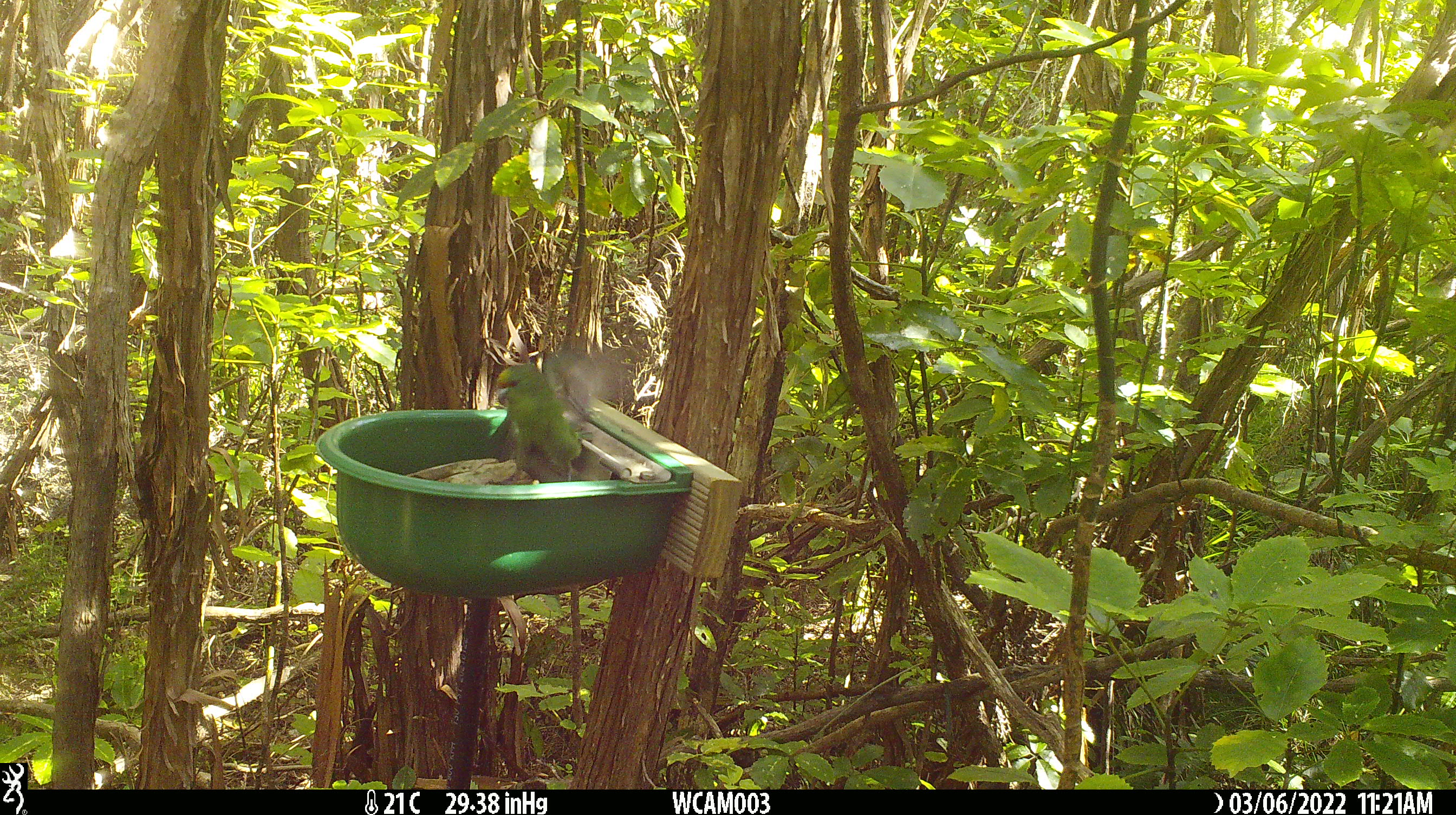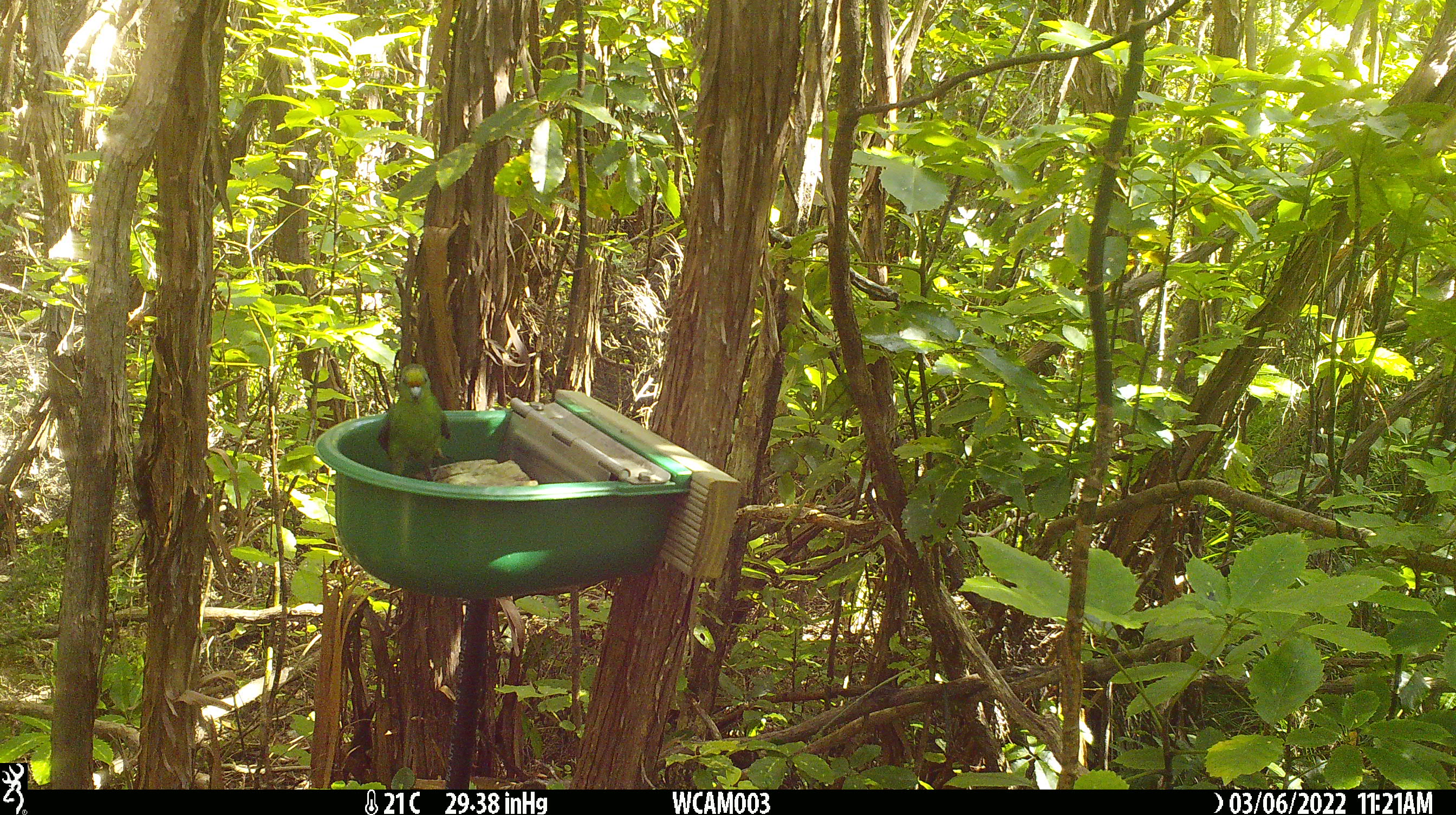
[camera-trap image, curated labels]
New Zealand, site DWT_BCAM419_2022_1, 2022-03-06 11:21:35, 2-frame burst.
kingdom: Animalia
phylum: Chordata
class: Aves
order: Psittaciformes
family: Psittaculidae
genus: Cyanoramphus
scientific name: Cyanoramphus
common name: parakeet